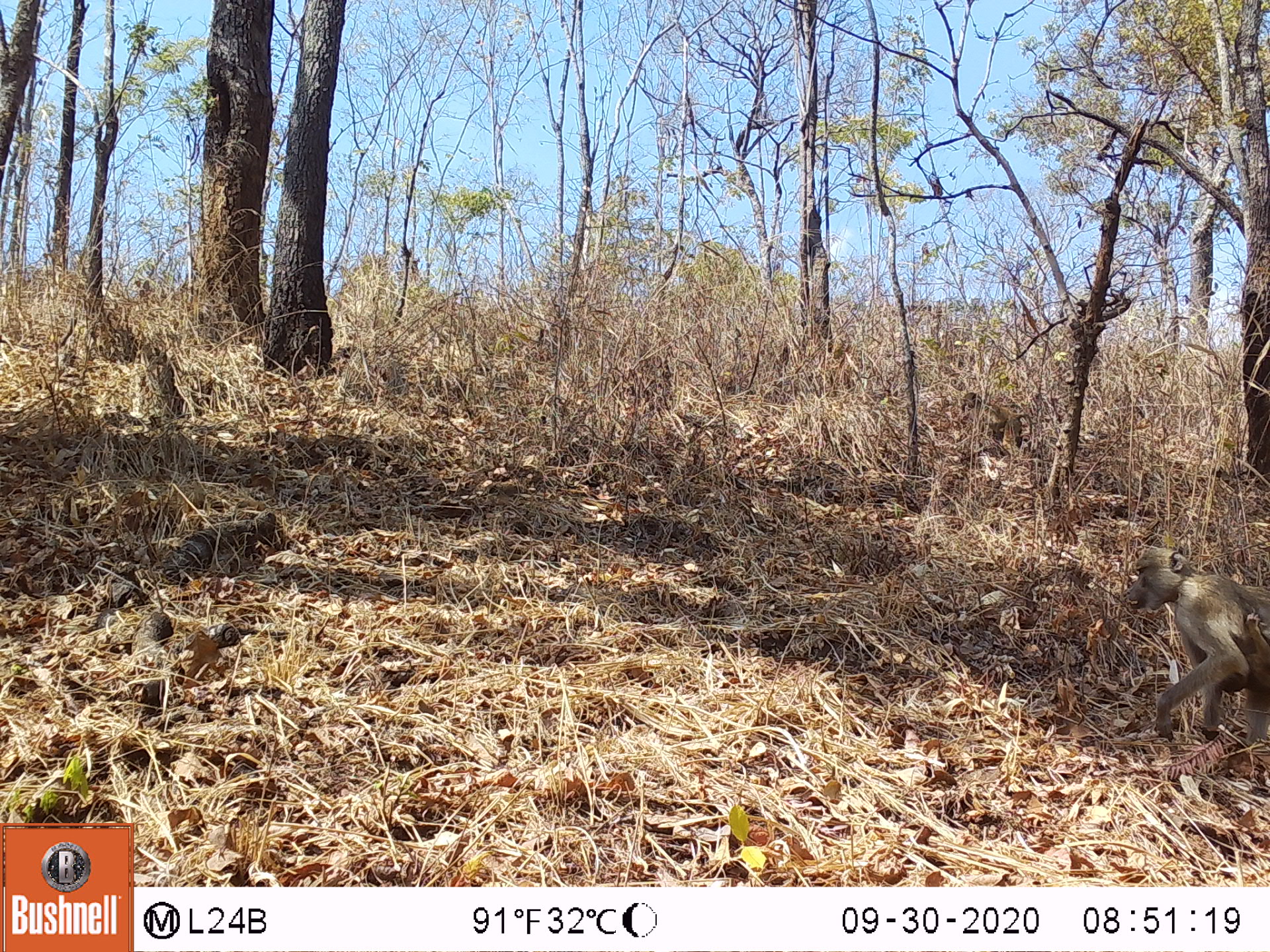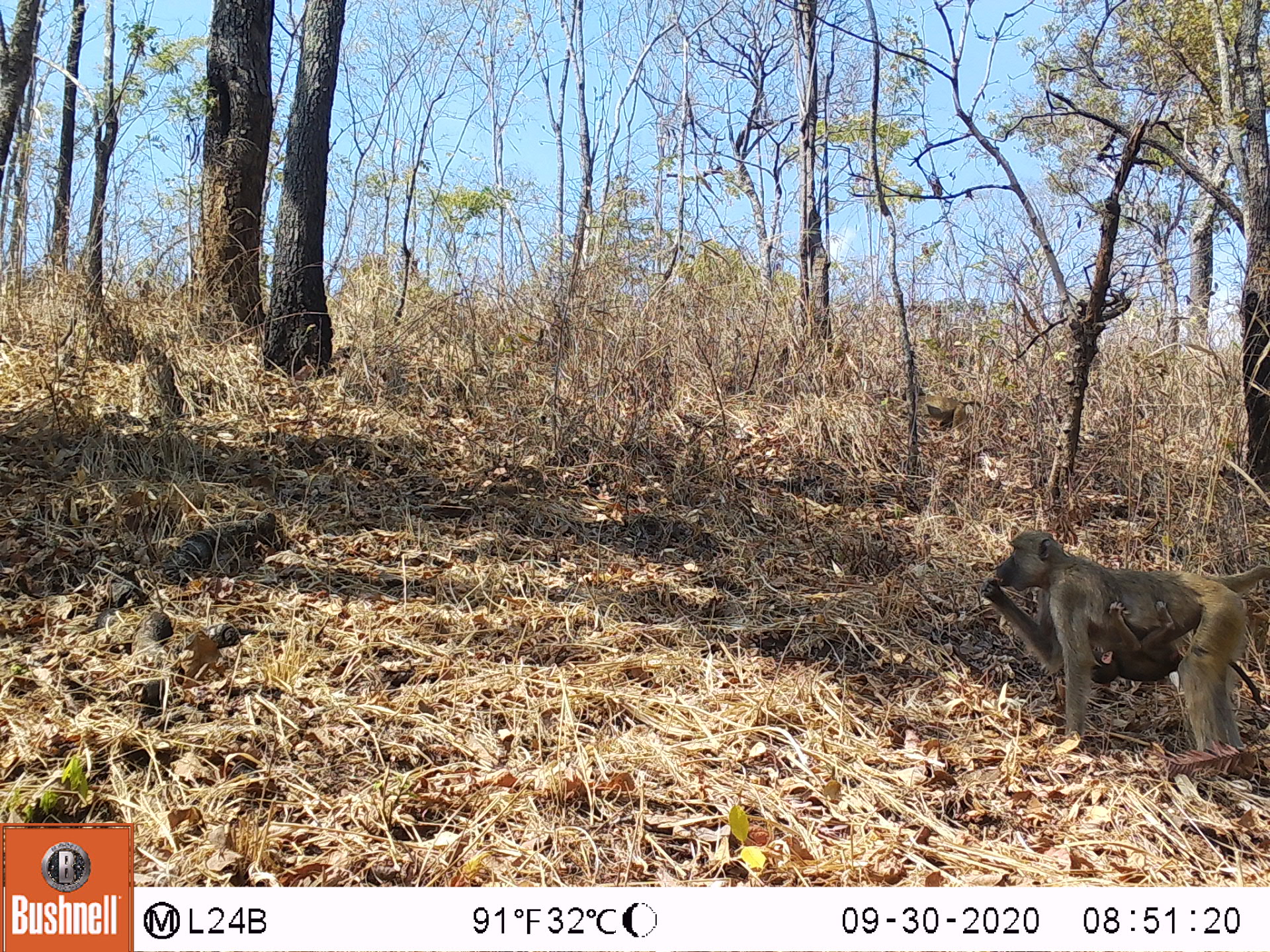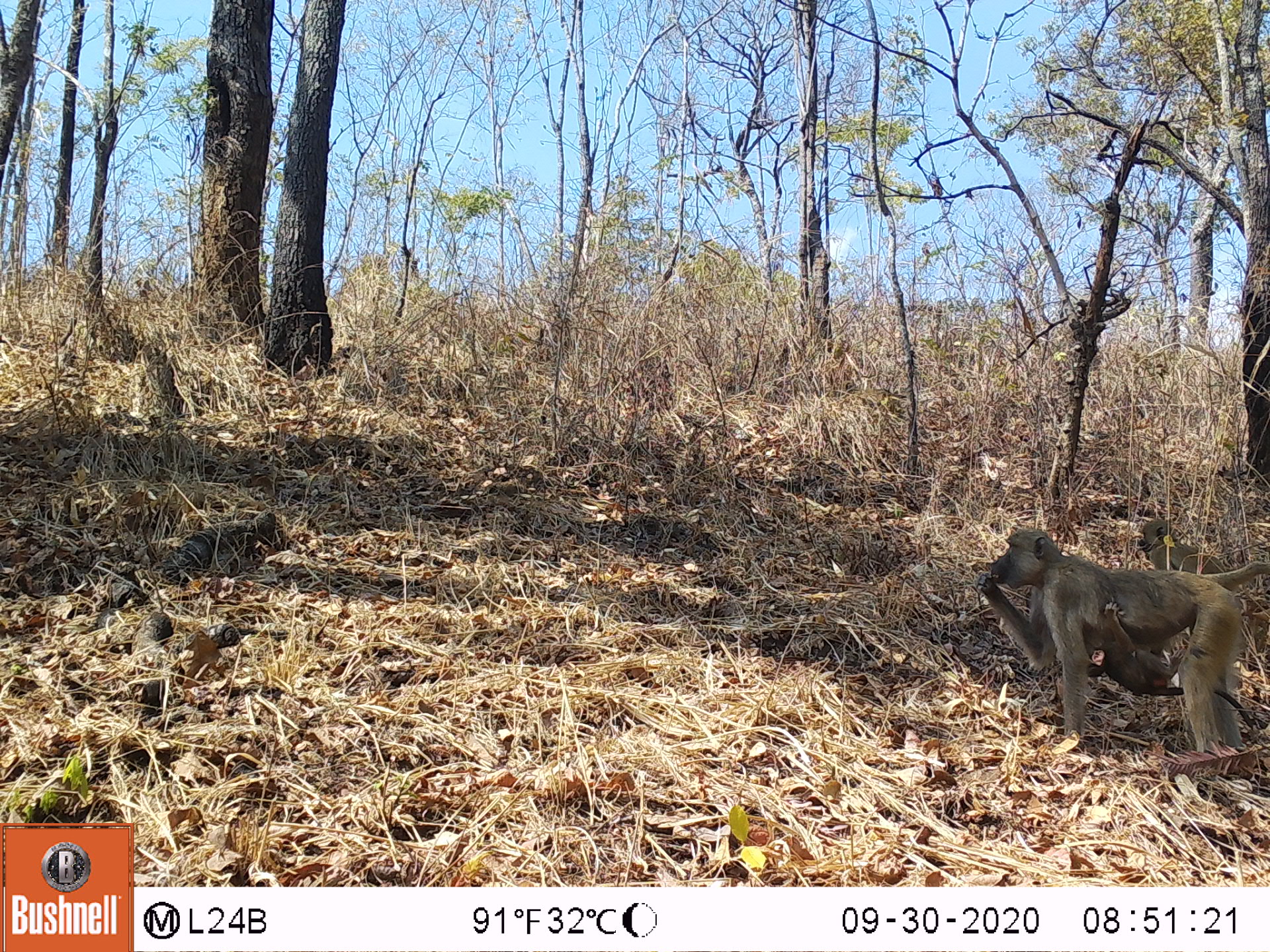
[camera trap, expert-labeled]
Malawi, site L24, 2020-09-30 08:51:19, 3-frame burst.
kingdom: Animalia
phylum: Chordata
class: Mammalia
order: Primates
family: Cercopithecidae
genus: Papio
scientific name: Papio cynocephalus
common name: yellow baboon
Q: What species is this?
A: Yellow baboon (Papio cynocephalus).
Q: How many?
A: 1.